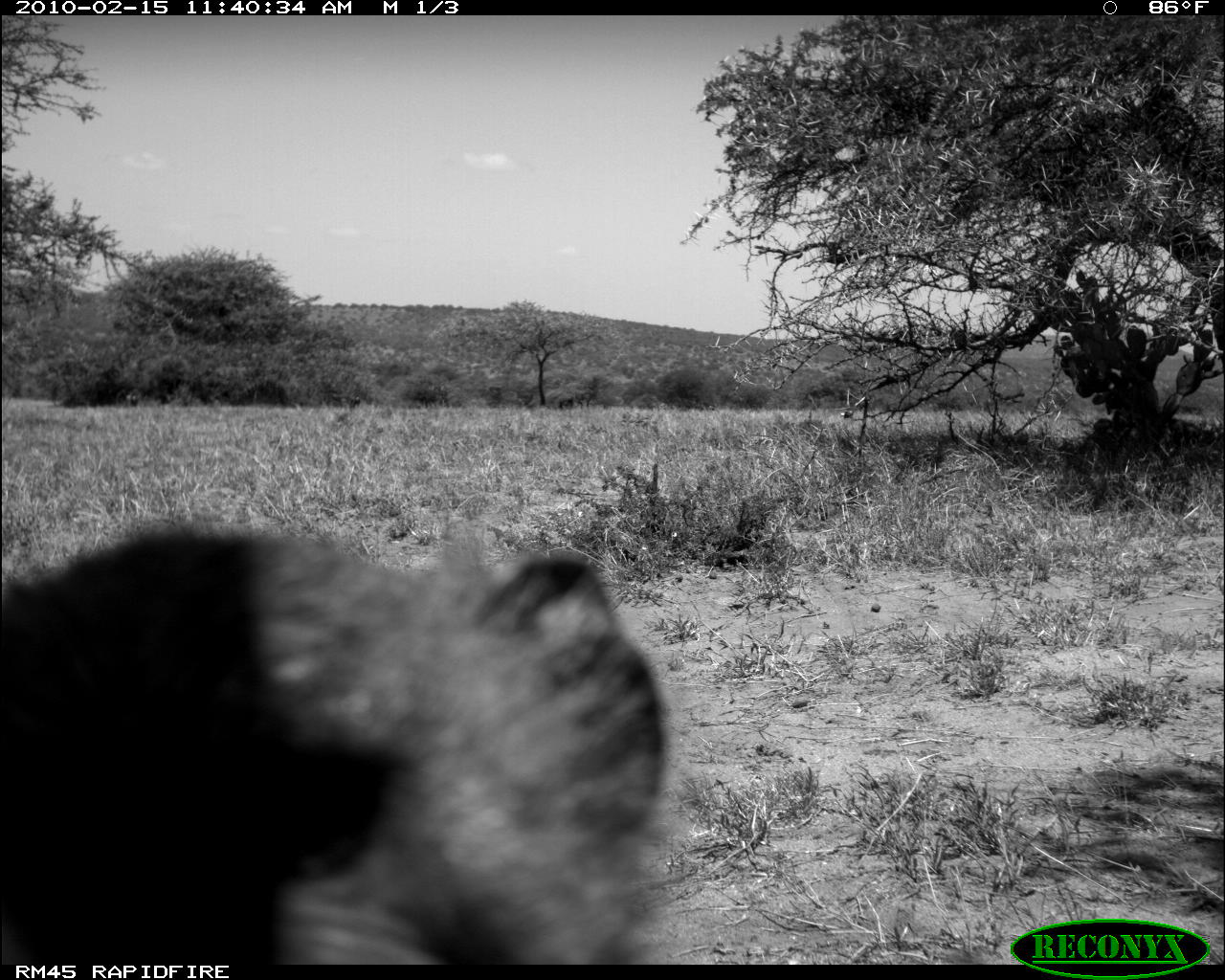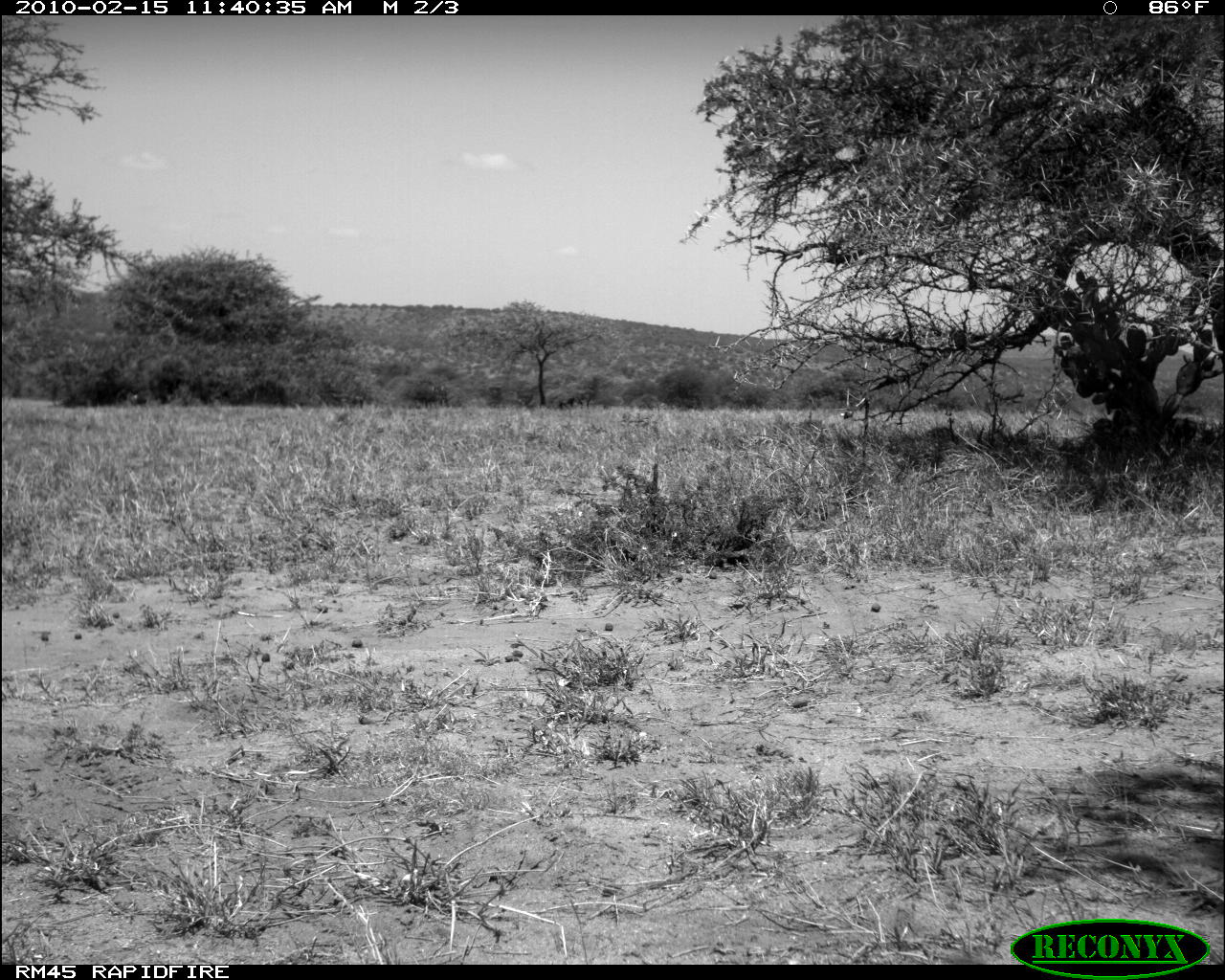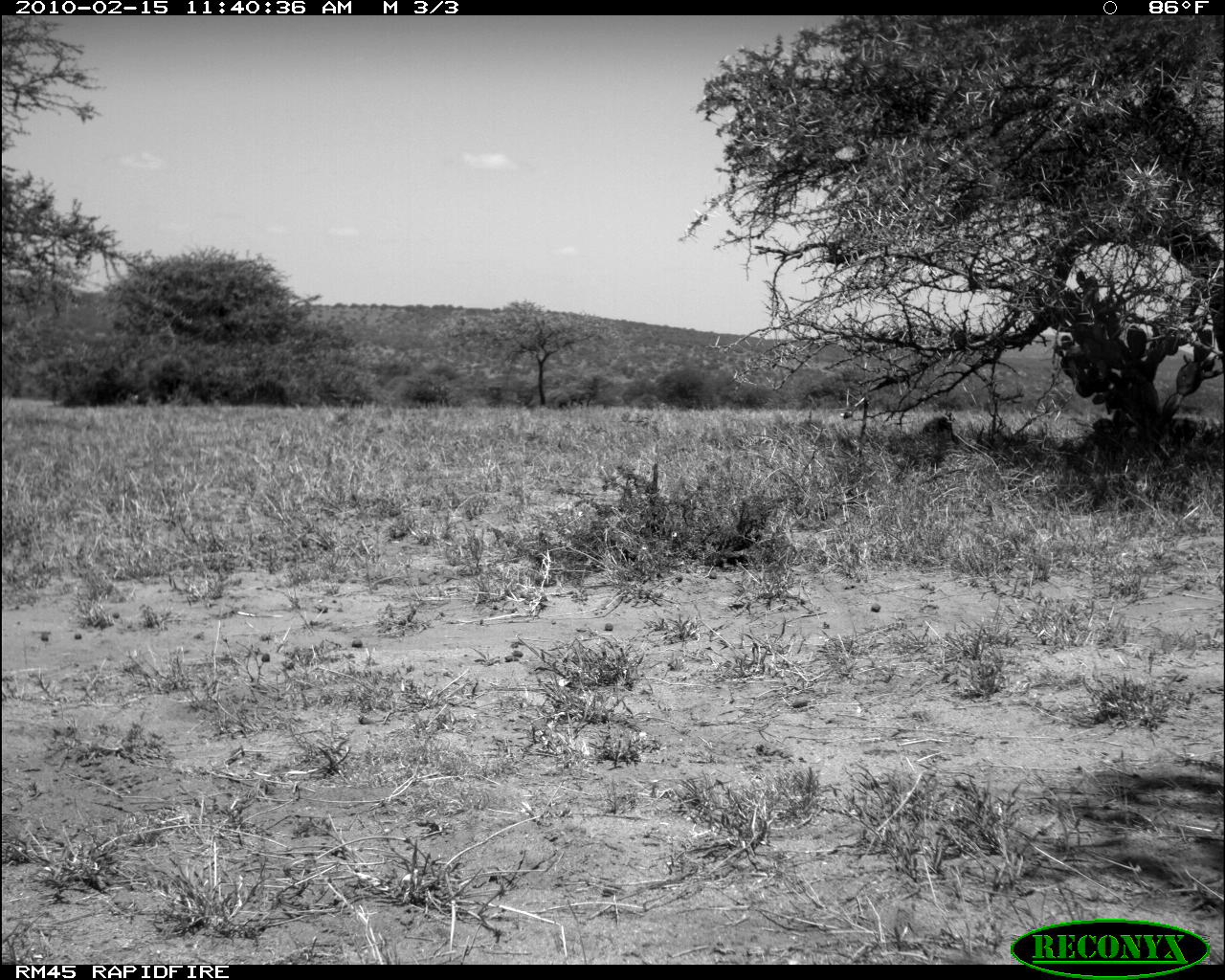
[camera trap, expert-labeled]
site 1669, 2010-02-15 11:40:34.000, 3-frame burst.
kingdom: Animalia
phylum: Chordata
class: Mammalia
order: Primates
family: Cercopithecidae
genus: Papio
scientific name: Papio anubis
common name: olive baboon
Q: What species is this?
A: Papio anubis (olive baboon).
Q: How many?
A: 1.